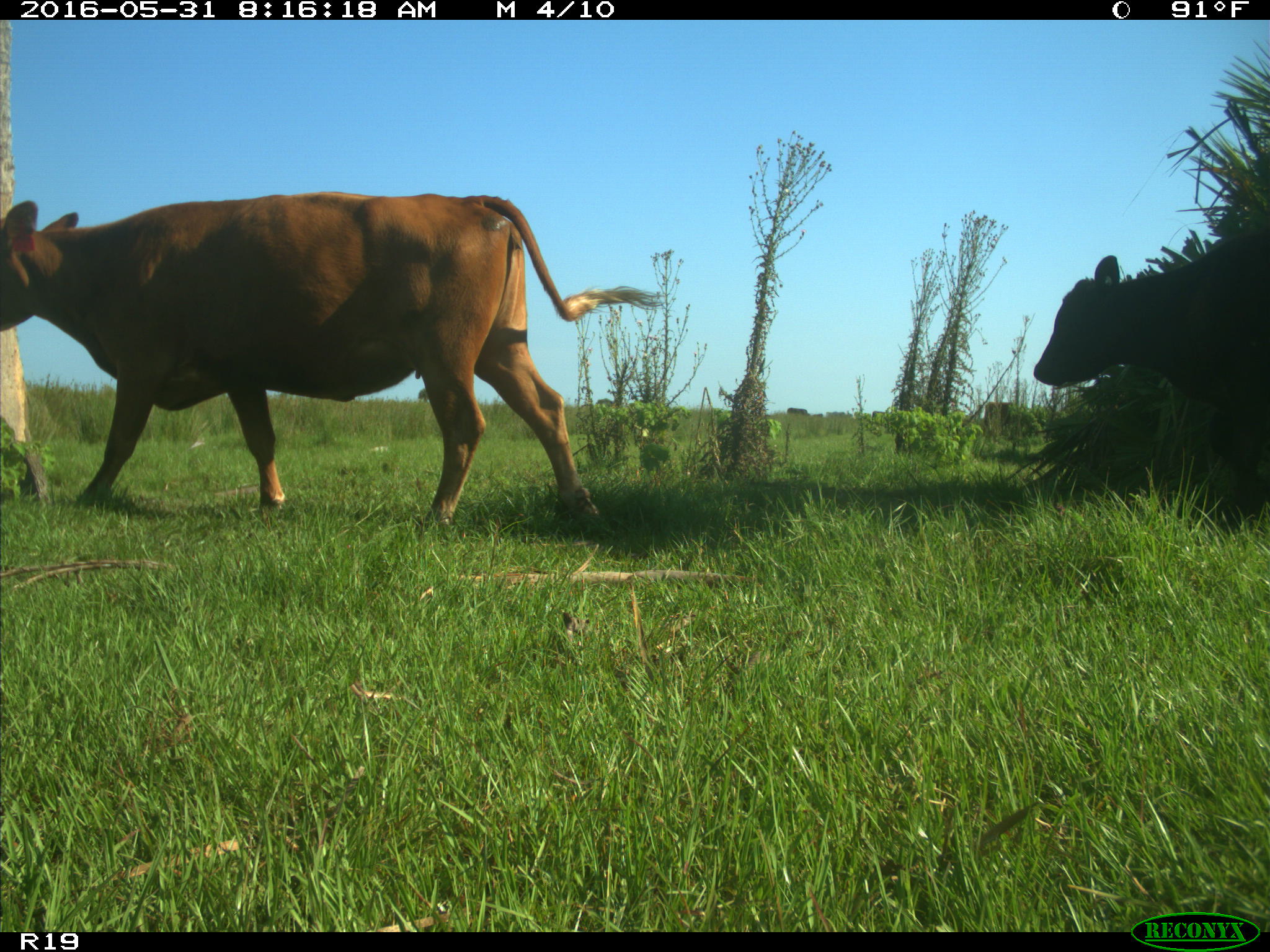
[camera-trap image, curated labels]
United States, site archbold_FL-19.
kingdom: Animalia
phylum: Chordata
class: Mammalia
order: Artiodactyla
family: Bovidae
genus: Bos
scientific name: Bos taurus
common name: domestic cow